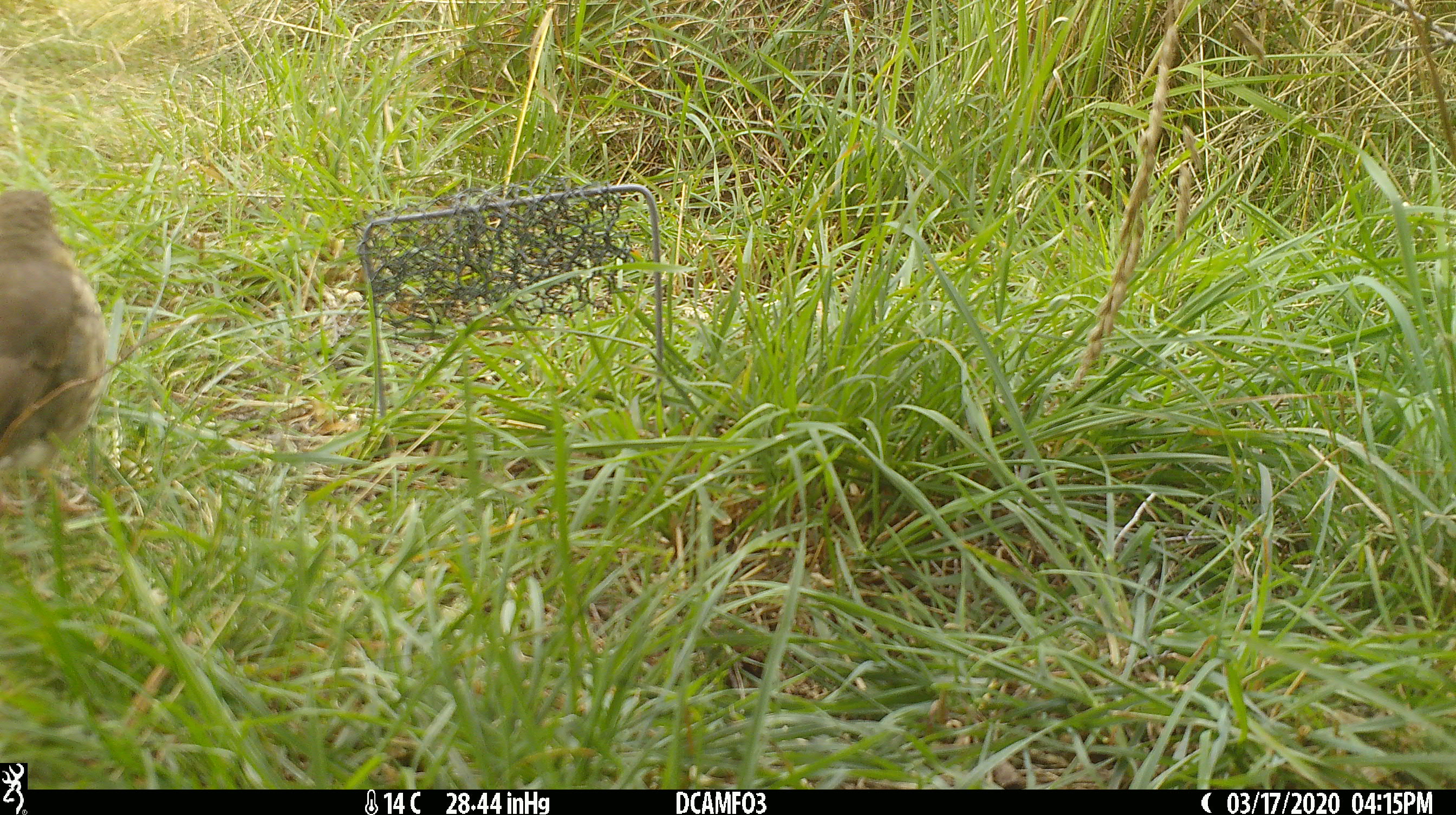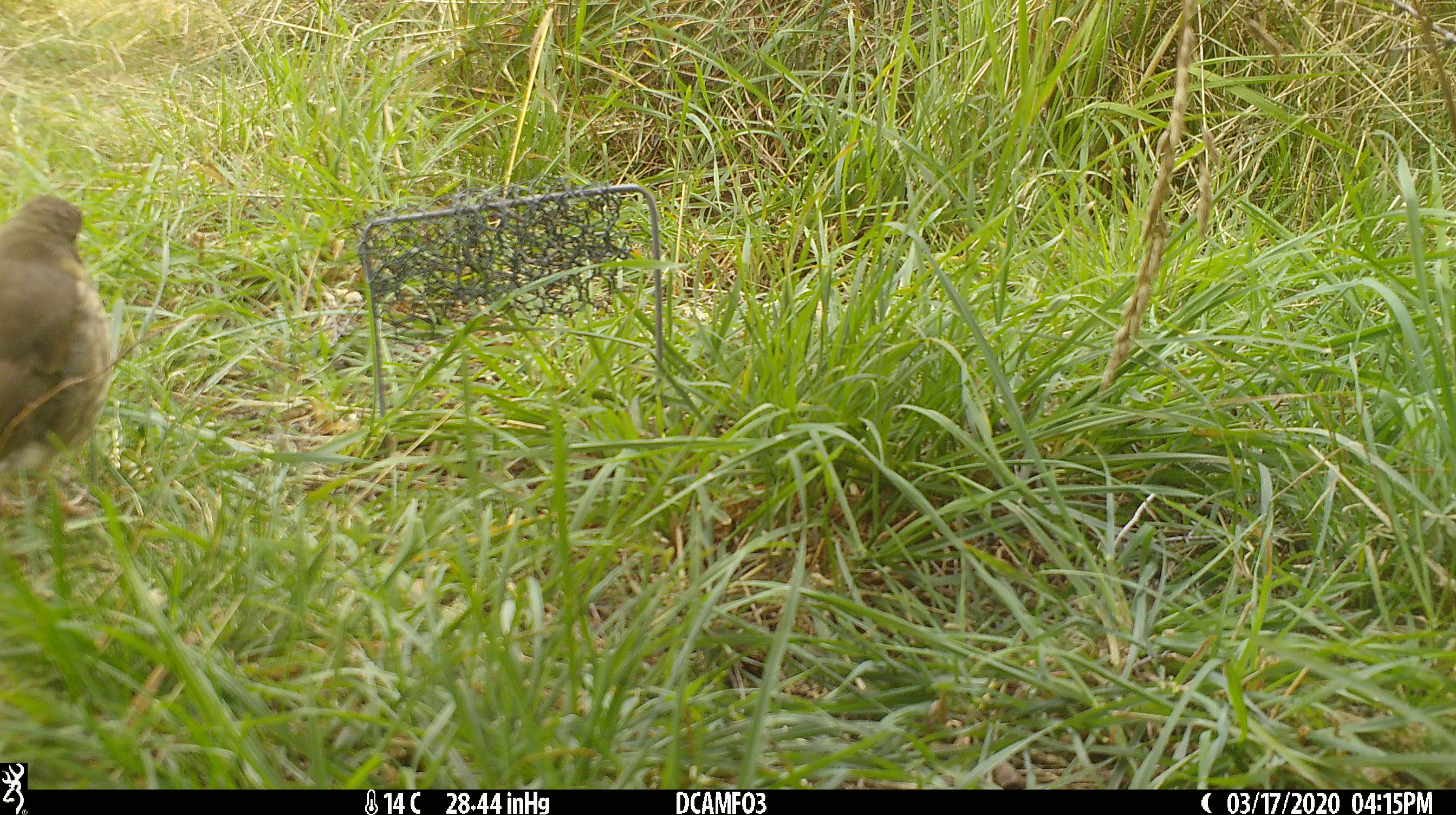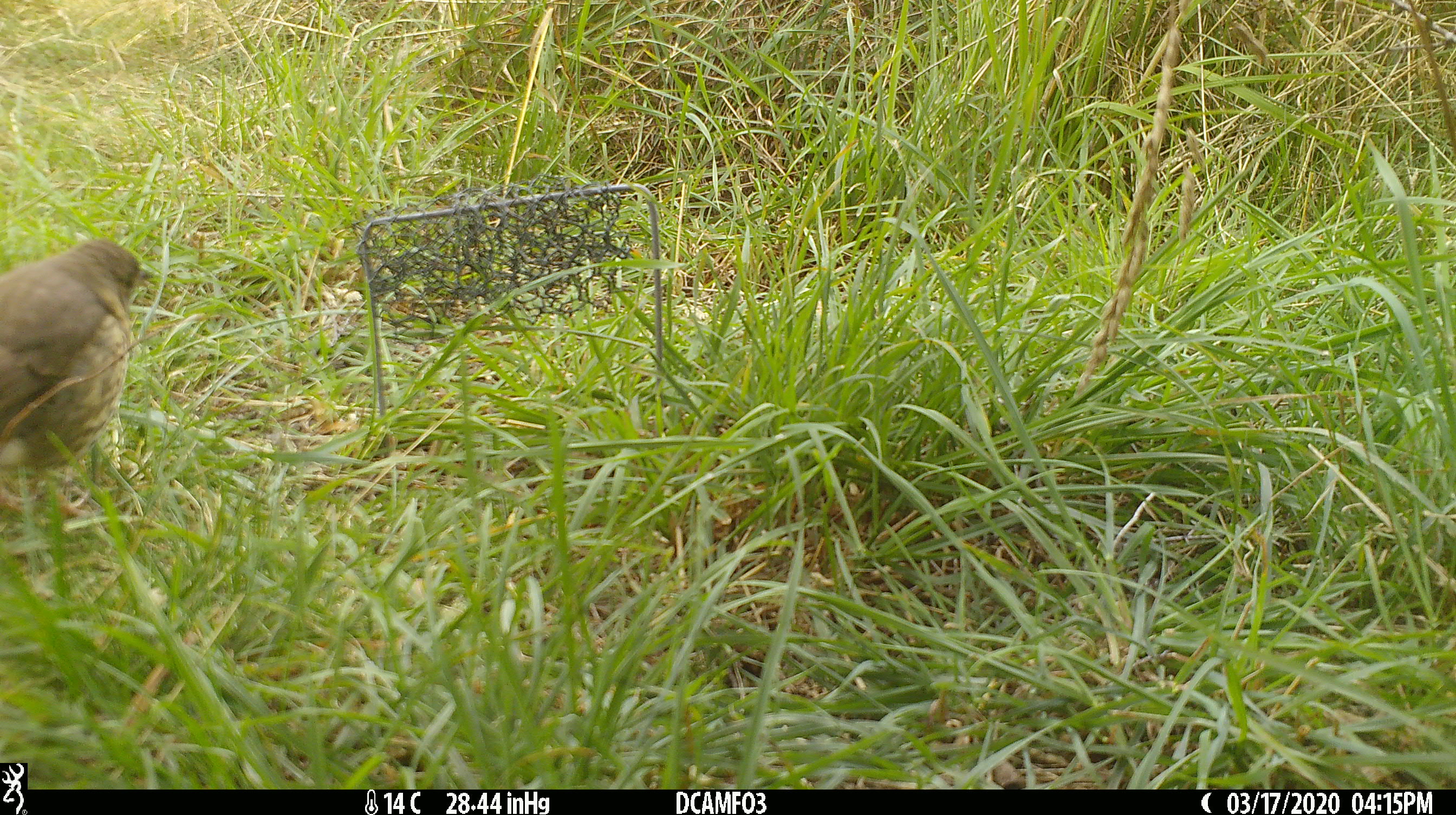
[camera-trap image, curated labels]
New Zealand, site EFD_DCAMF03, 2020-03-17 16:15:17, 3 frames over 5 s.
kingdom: Animalia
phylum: Chordata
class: Aves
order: Passeriformes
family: Turdidae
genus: Turdus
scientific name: Turdus philomelos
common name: song thrush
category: thrush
Thrush (song thrush) (Turdus philomelos).